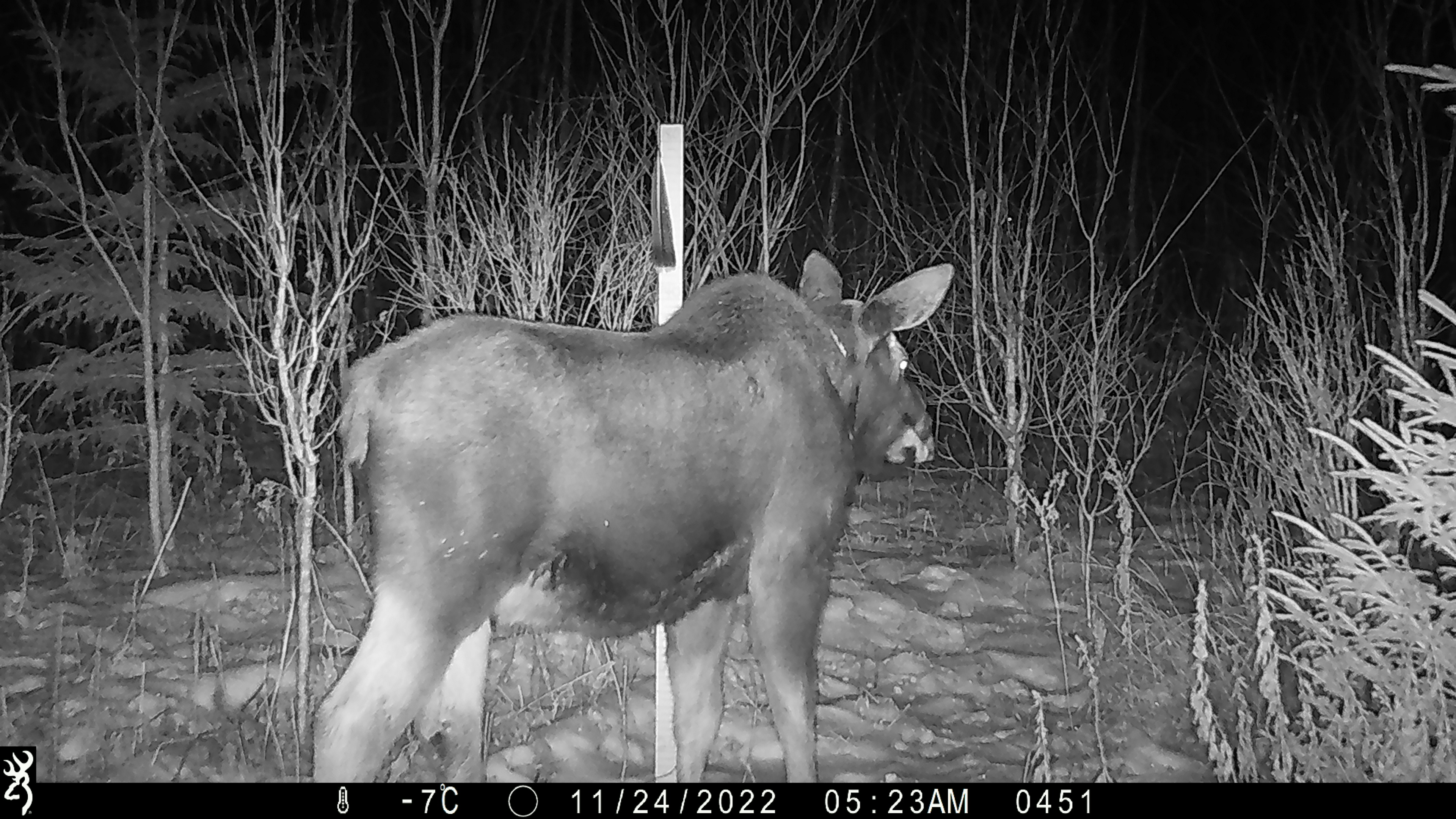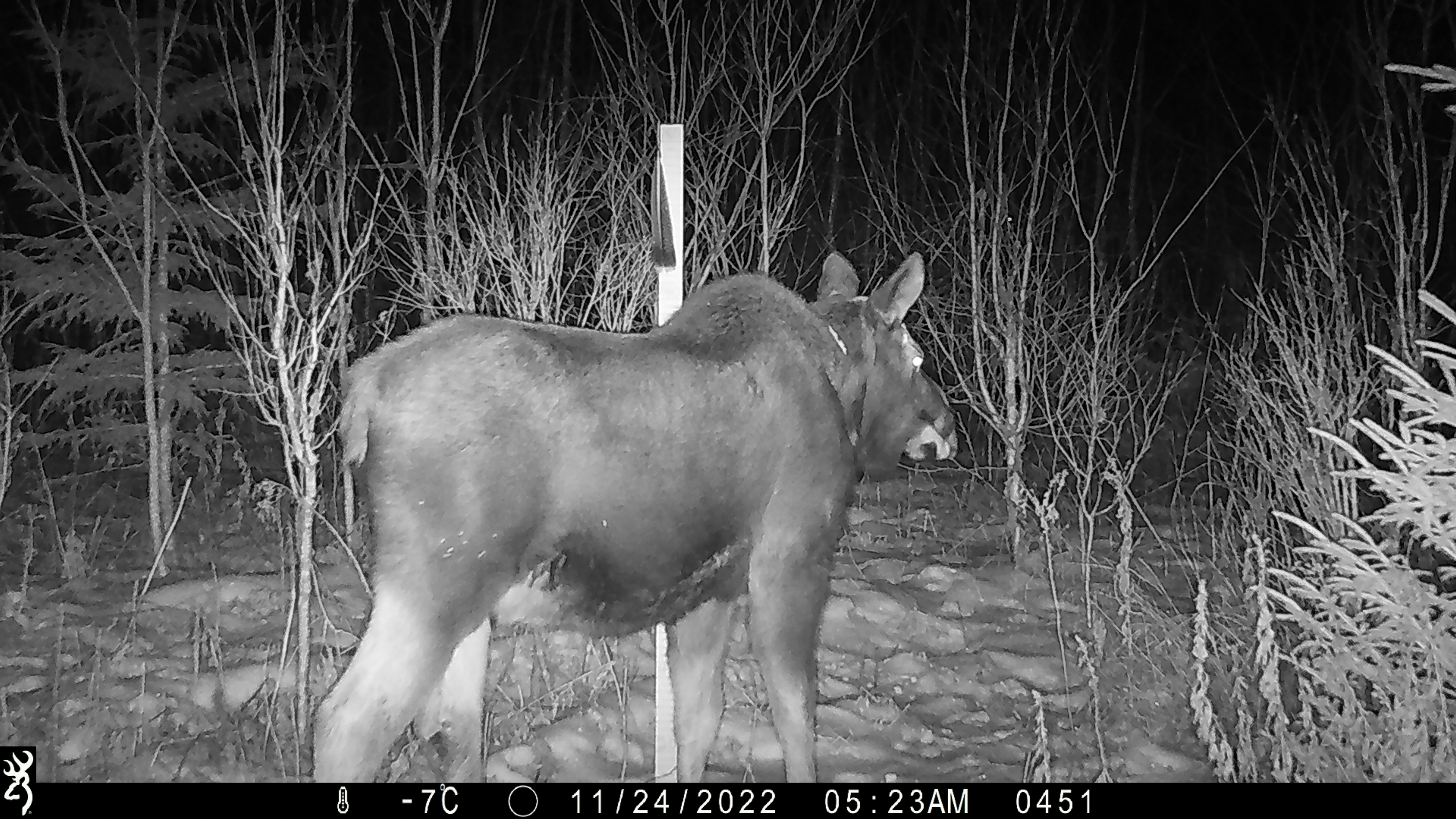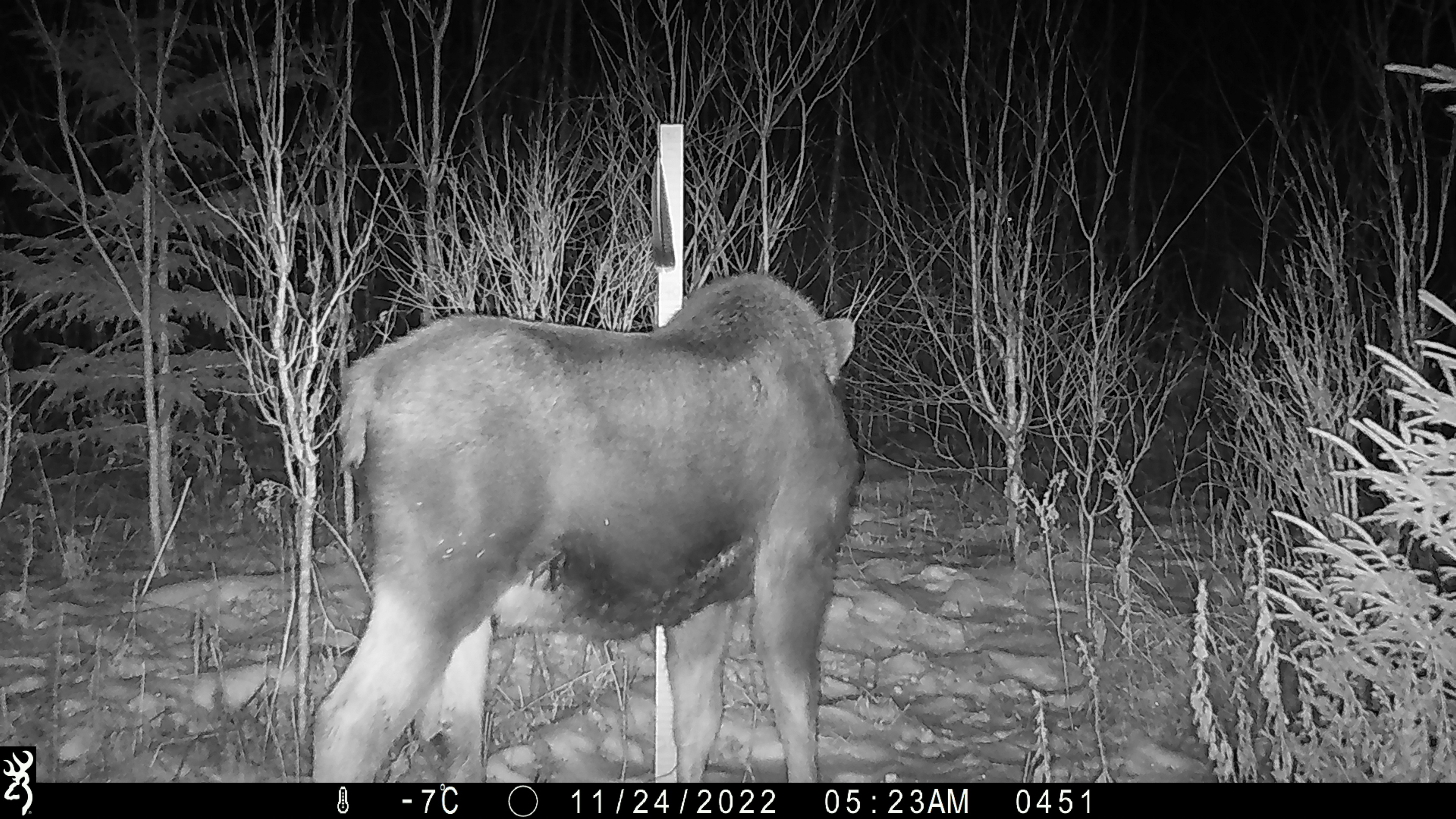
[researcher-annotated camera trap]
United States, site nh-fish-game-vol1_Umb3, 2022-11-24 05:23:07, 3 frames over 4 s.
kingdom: Animalia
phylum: Chordata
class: Mammalia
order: Artiodactyla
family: Cervidae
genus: Alces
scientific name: Alces alces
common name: moose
Moose (Alces alces).